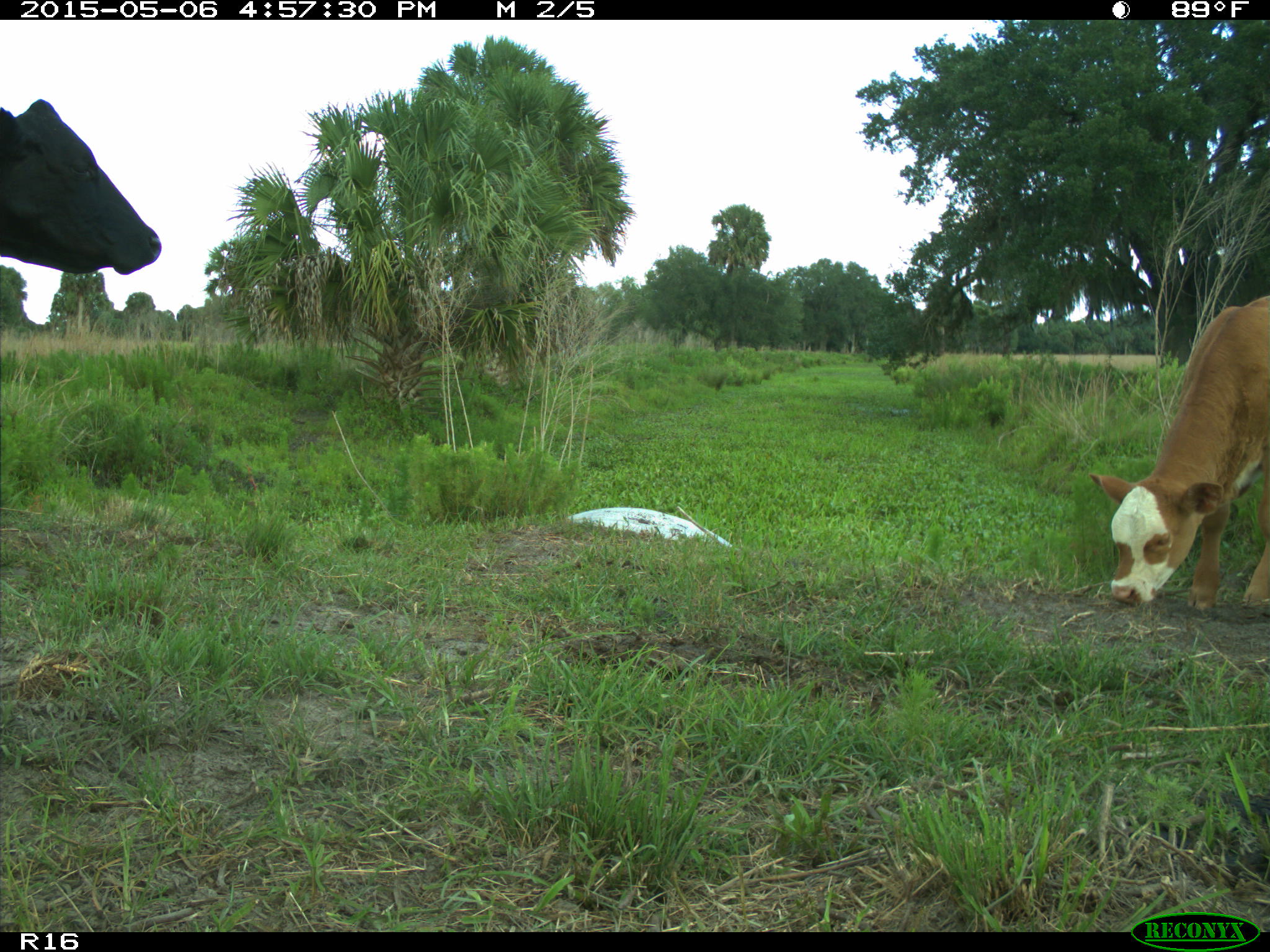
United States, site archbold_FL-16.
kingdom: Animalia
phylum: Chordata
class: Mammalia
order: Artiodactyla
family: Bovidae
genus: Bos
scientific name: Bos taurus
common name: domestic cow